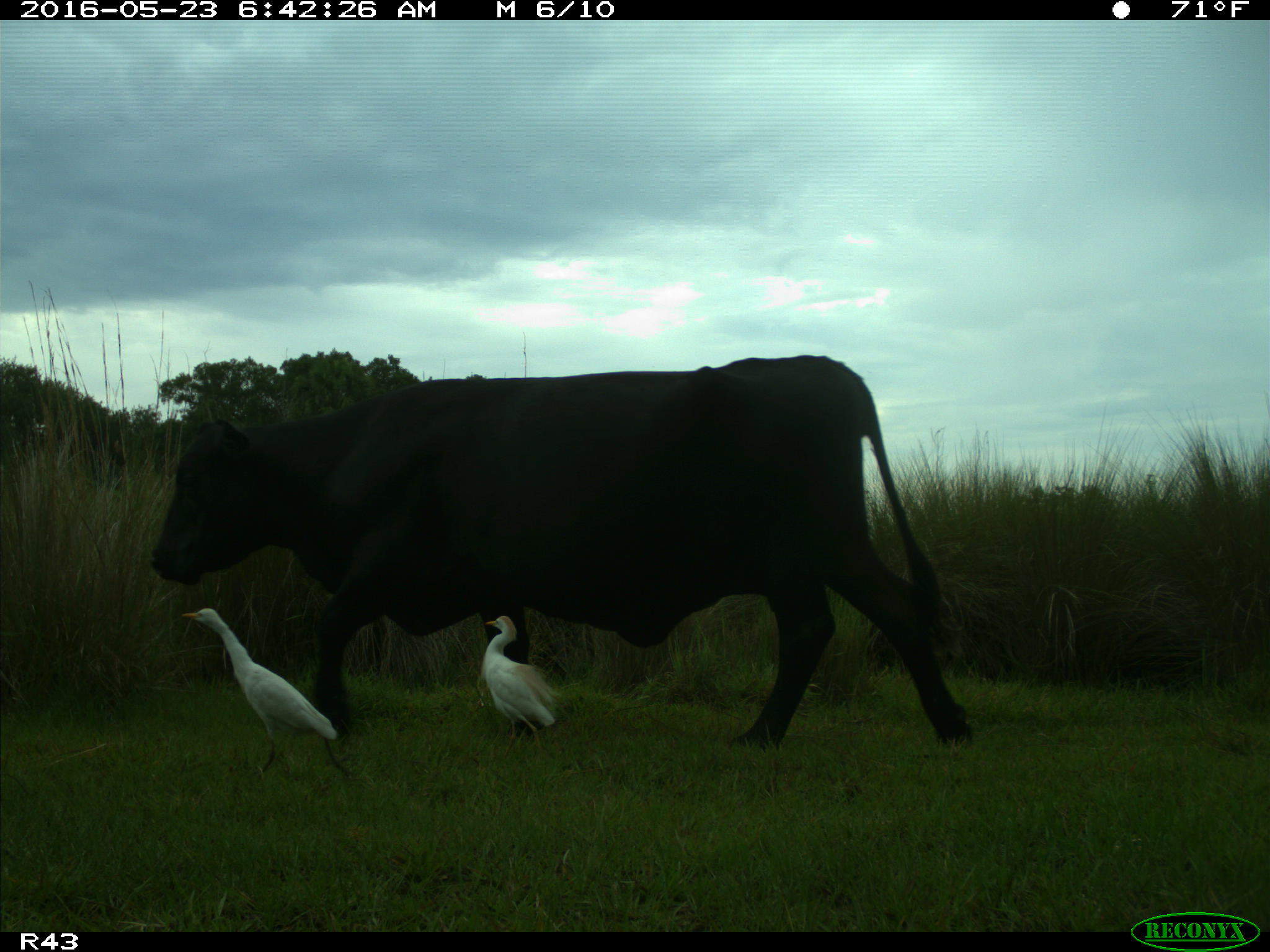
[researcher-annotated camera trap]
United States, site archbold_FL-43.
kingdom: Animalia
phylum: Chordata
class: Mammalia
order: Artiodactyla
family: Bovidae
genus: Bos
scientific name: Bos taurus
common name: domestic cow